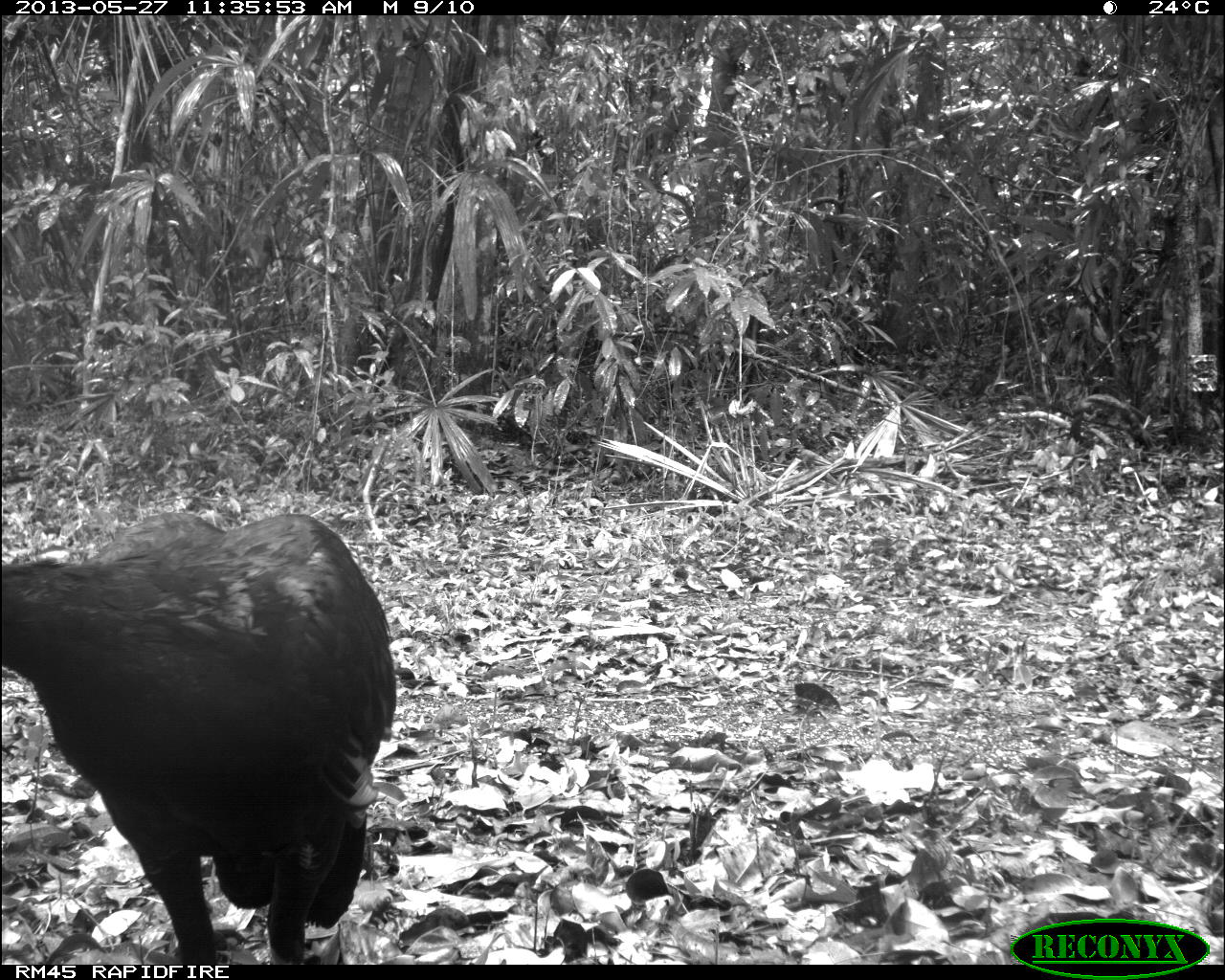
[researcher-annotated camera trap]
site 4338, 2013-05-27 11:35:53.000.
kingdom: Animalia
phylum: Chordata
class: Aves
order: Galliformes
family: Cracidae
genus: Crax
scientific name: Crax rubra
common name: great curassow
Crax rubra (great curassow), count 1, sex male.